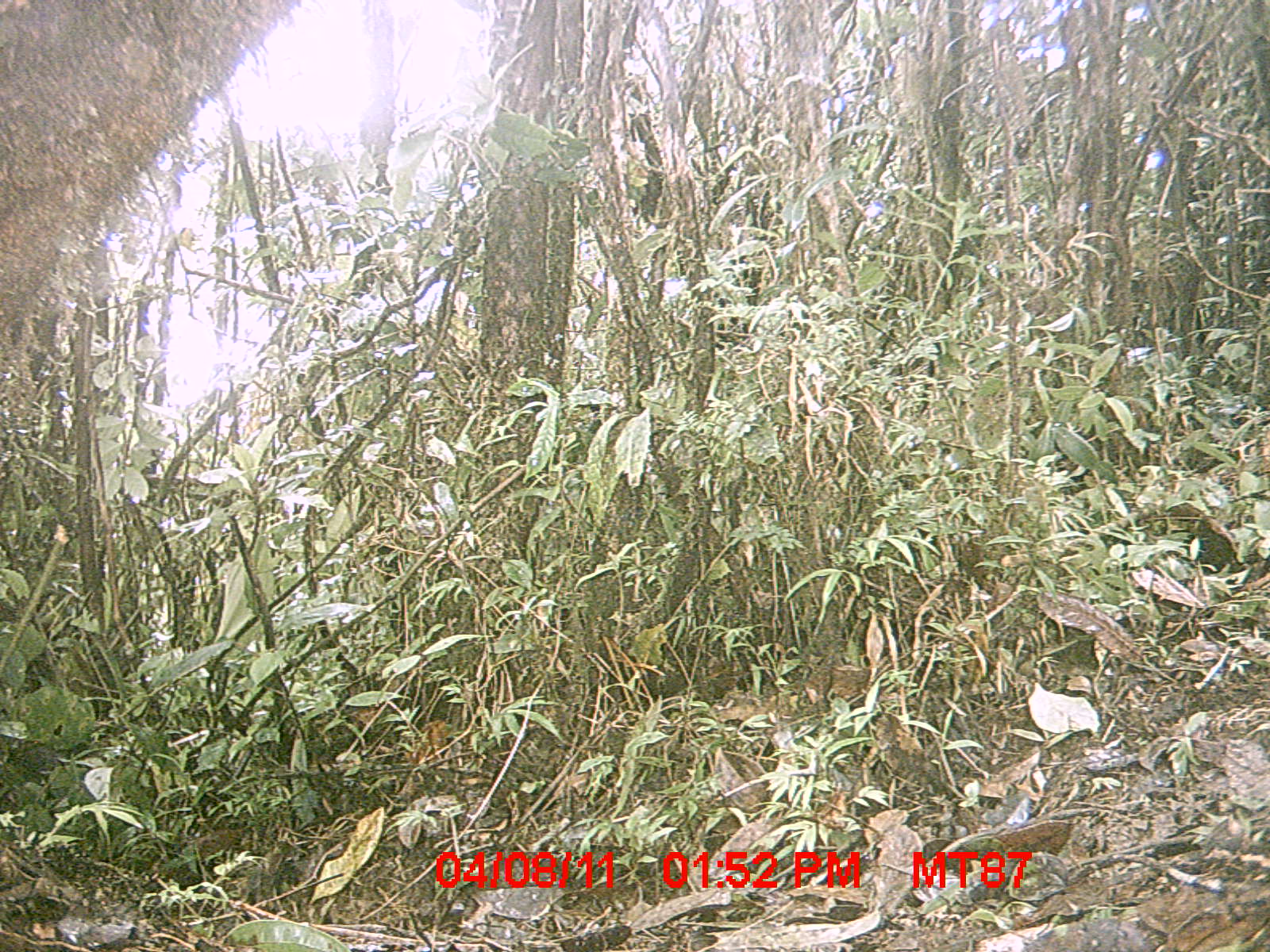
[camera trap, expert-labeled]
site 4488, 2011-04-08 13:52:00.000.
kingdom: Animalia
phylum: Chordata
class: Mammalia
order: Artiodactyla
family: Bovidae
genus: Bos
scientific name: Bos taurus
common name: domestic cattle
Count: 2.